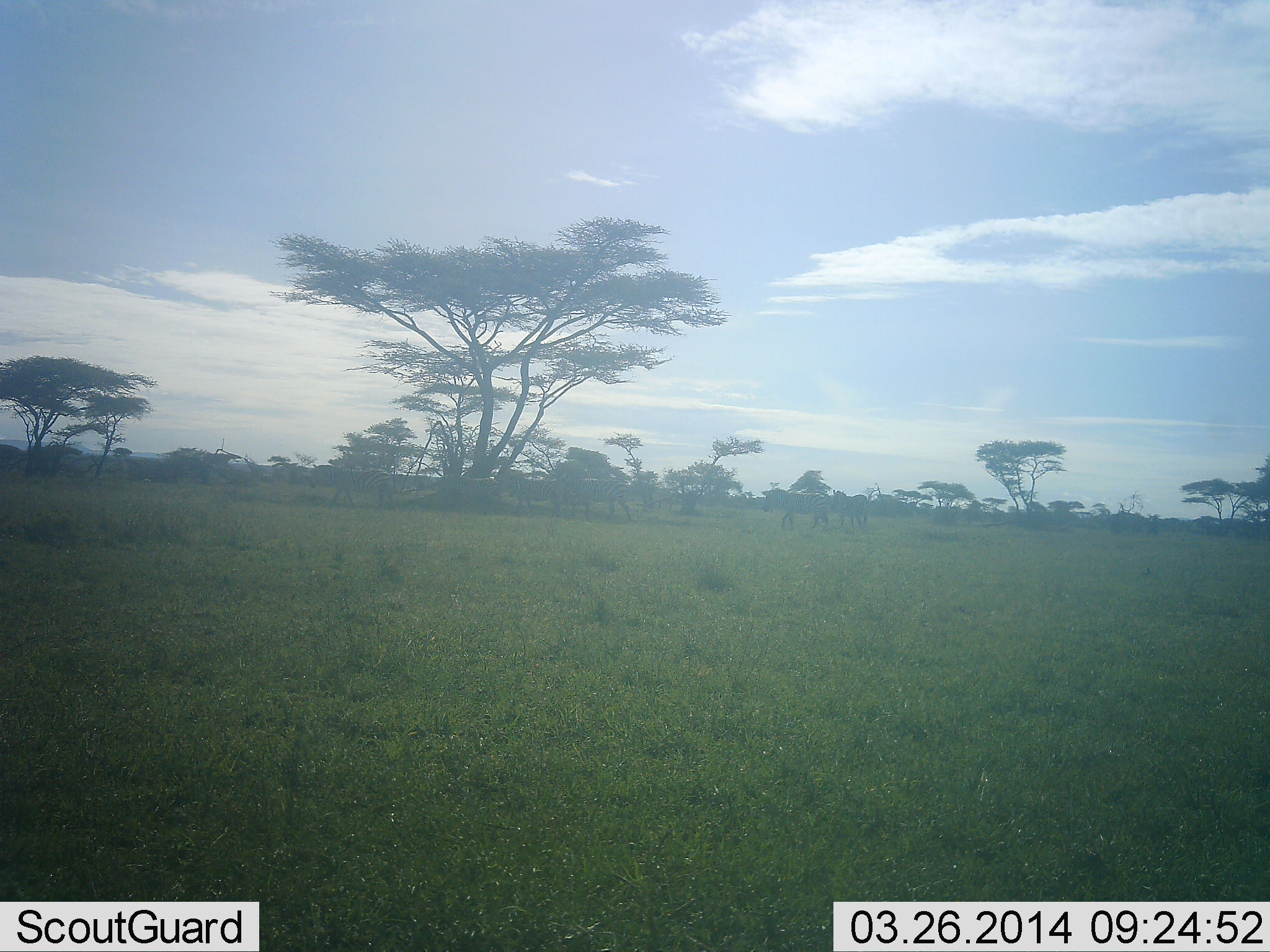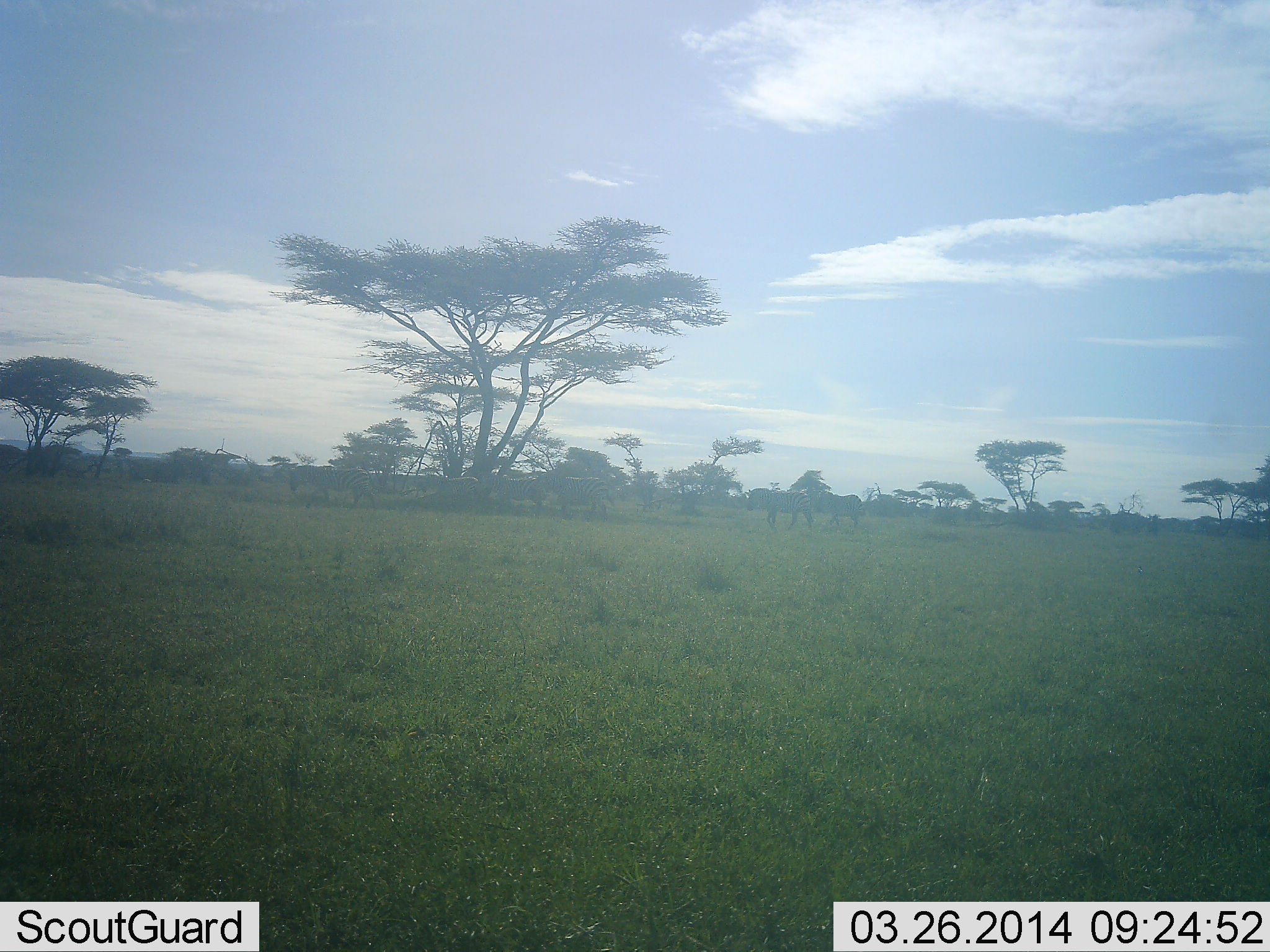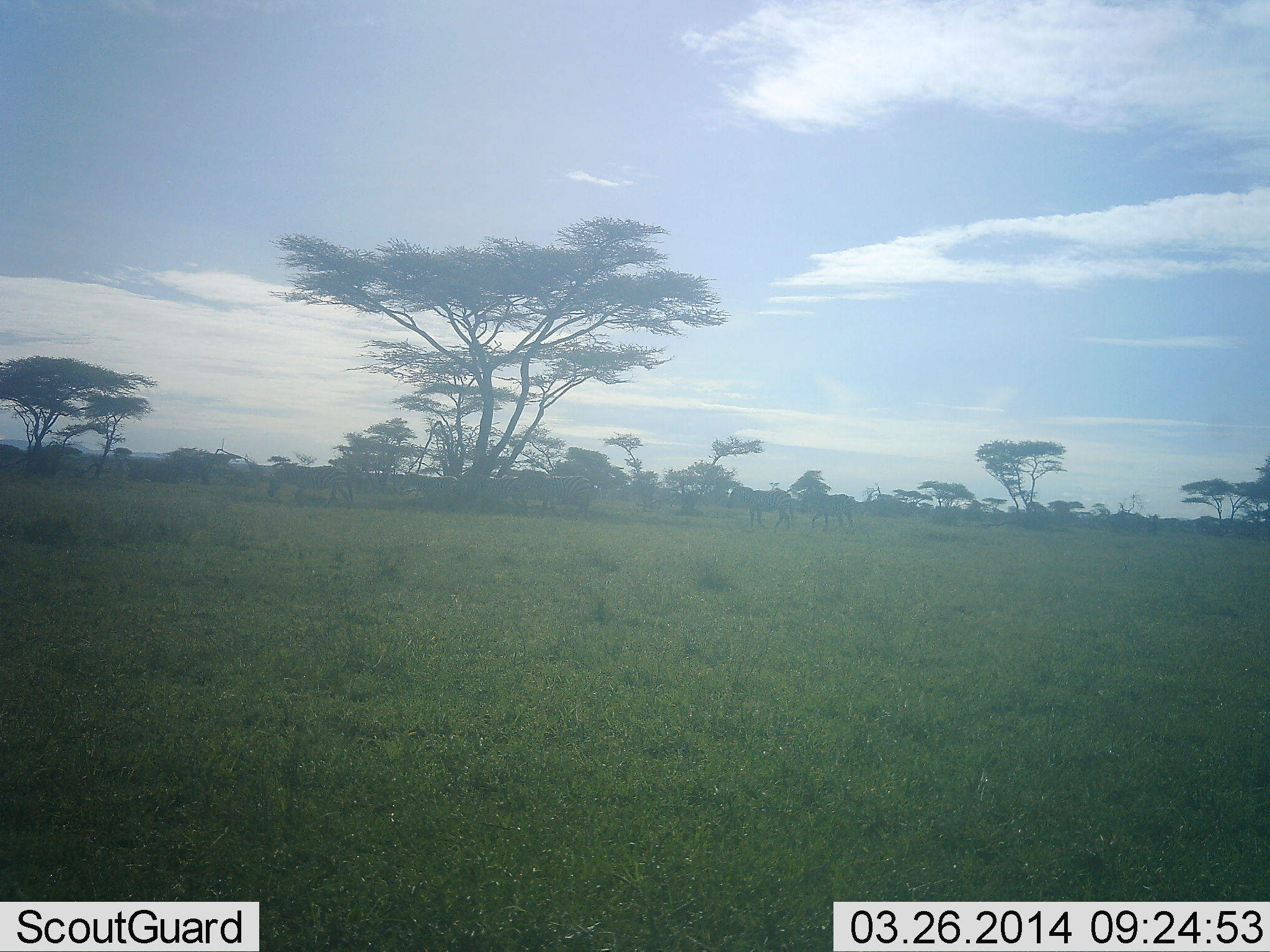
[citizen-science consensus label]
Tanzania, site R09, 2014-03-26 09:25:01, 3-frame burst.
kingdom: Animalia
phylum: Chordata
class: Mammalia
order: Perissodactyla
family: Equidae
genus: Equus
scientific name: Equus quagga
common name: plains zebra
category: zebra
Zebra (plains zebra) (Equus quagga), count 7. Behavior (volunteer vote fractions): standing 4%, resting 0%, moving 96%, interacting 0%. Young present (vote fraction): 0%. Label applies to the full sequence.